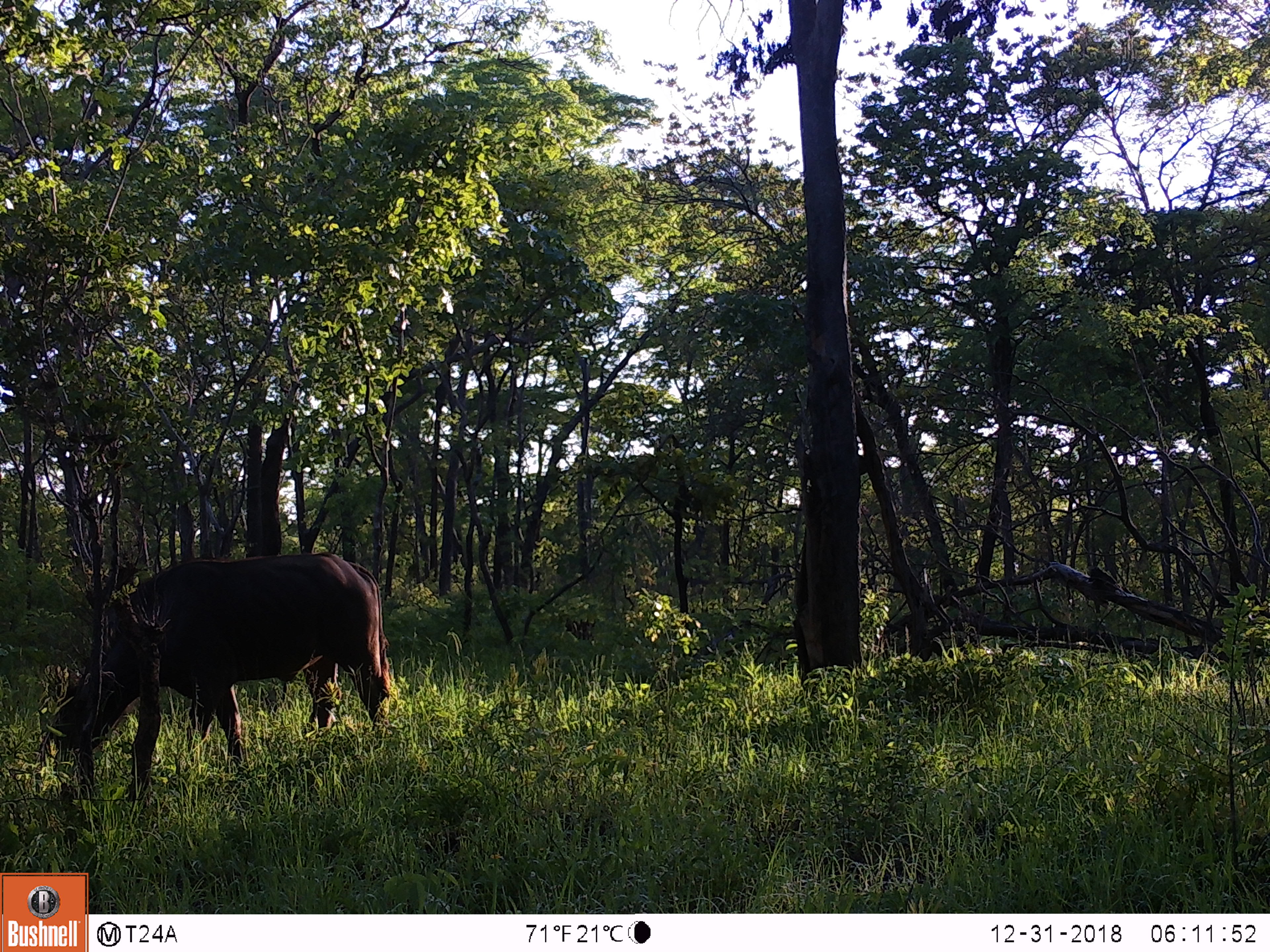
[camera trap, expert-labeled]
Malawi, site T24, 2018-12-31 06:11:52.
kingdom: Animalia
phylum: Chordata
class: Mammalia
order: Artiodactyla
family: Bovidae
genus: Syncerus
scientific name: Syncerus caffer caffer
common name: cape buffalo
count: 1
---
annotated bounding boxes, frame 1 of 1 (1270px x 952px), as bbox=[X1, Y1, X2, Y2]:
cape buffalo: bbox=[29, 543, 420, 783]